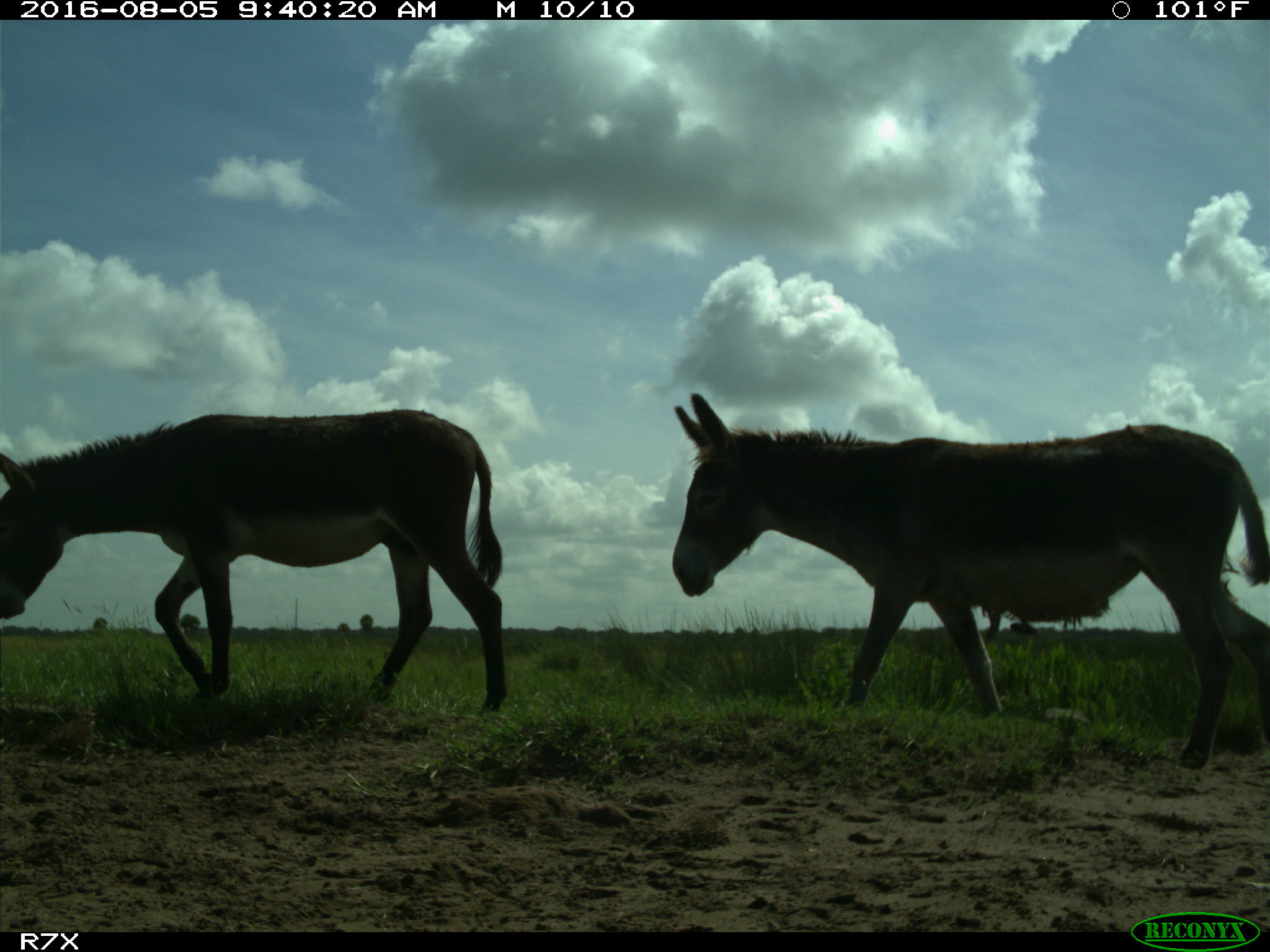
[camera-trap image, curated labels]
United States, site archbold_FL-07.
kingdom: Animalia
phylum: Chordata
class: Mammalia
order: Perissodactyla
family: Equidae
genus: Equus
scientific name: Equus africanus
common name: african wild ass